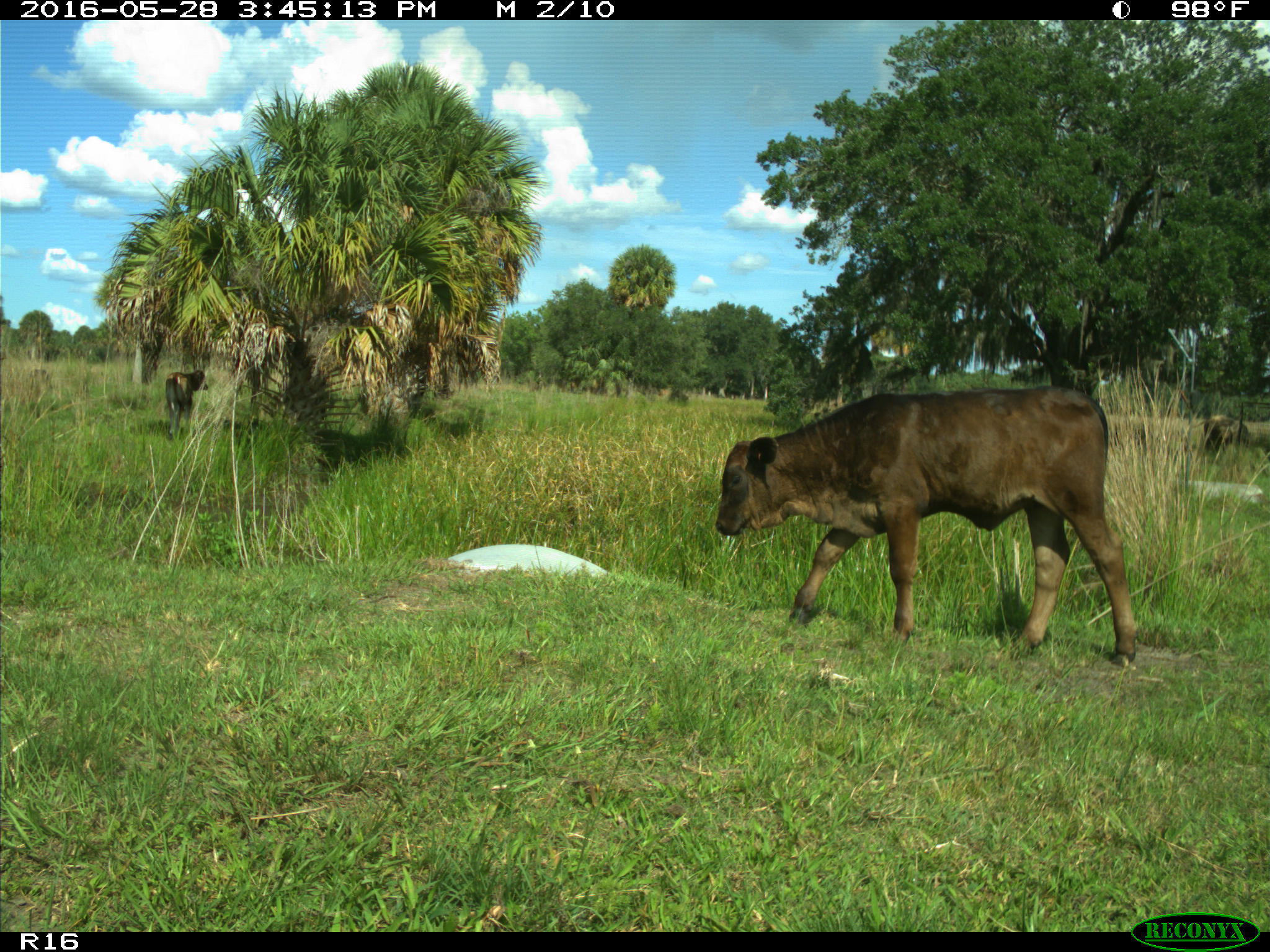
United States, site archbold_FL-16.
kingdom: Animalia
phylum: Chordata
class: Mammalia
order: Artiodactyla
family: Bovidae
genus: Bos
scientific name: Bos taurus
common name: domestic cow